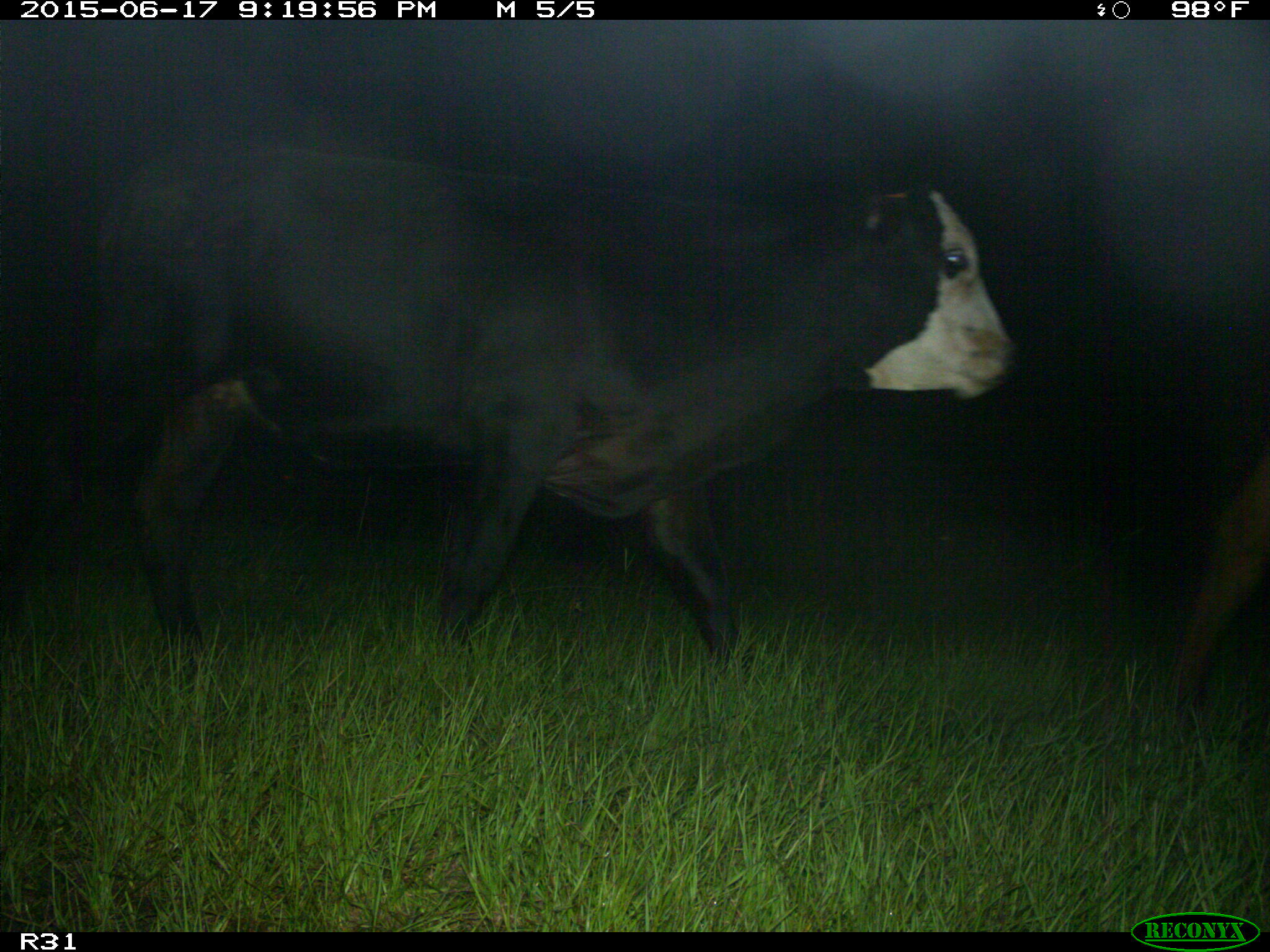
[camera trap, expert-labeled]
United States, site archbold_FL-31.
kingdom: Animalia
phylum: Chordata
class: Mammalia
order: Artiodactyla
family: Bovidae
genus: Bos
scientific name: Bos taurus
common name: domestic cow